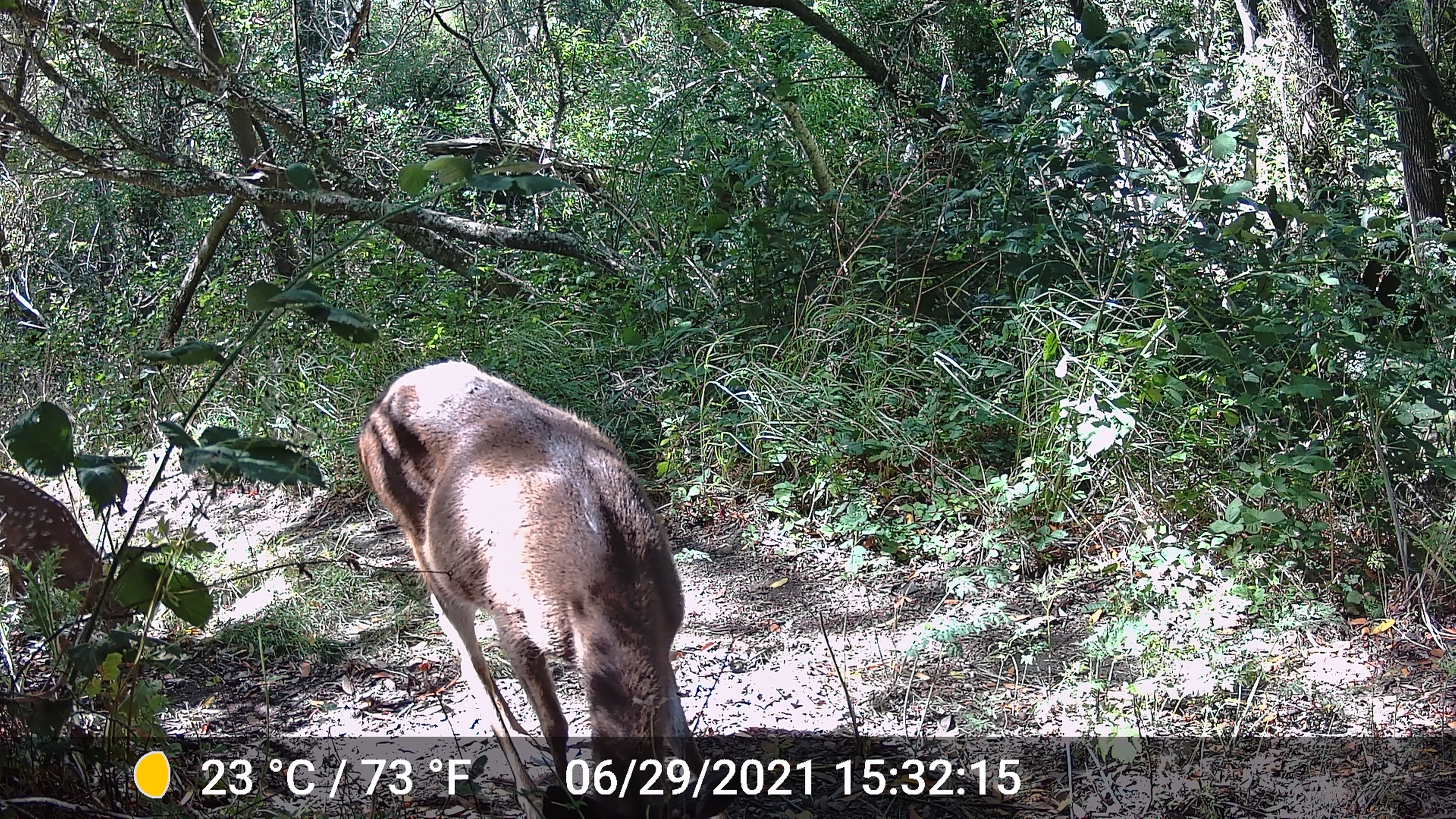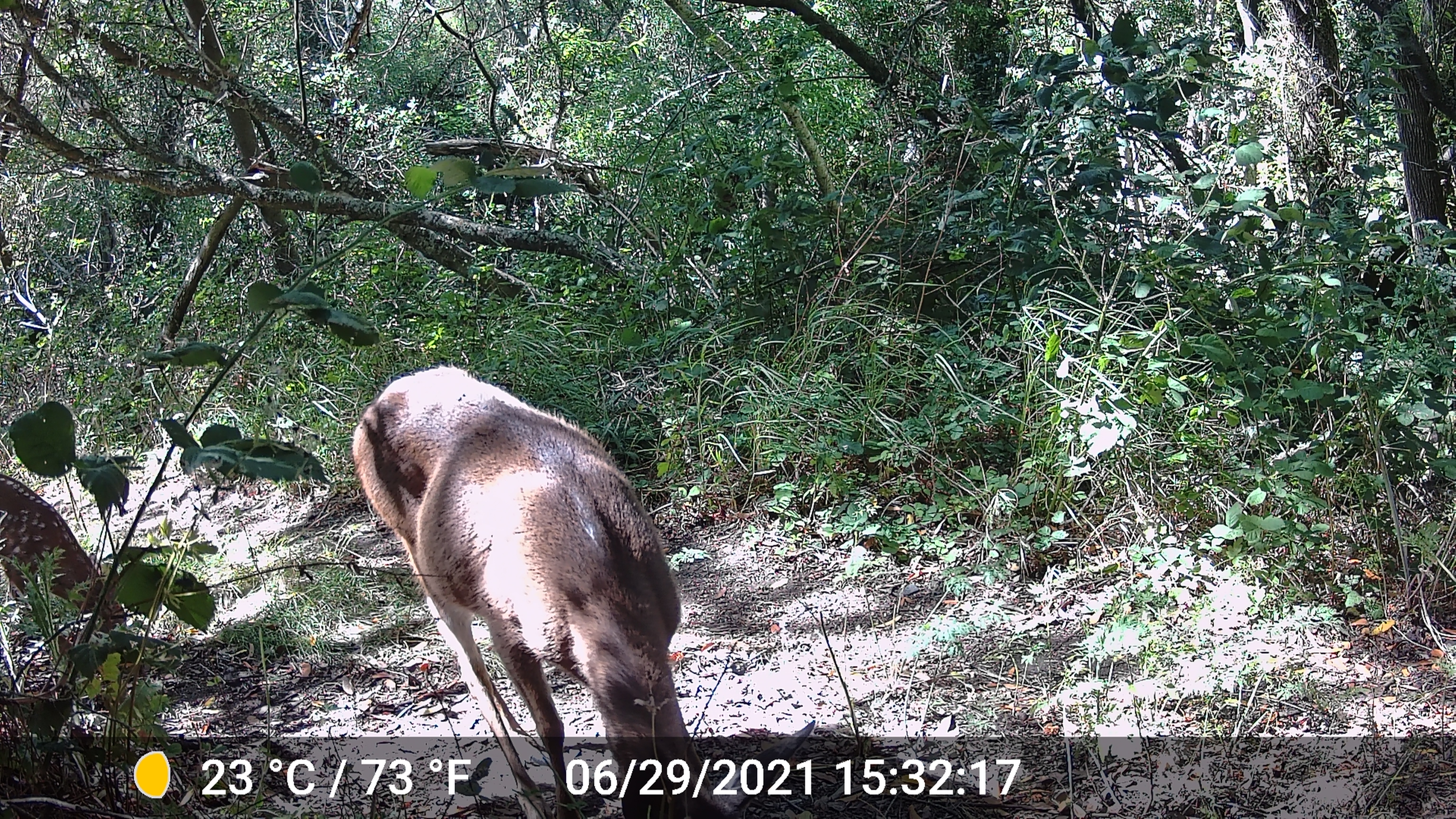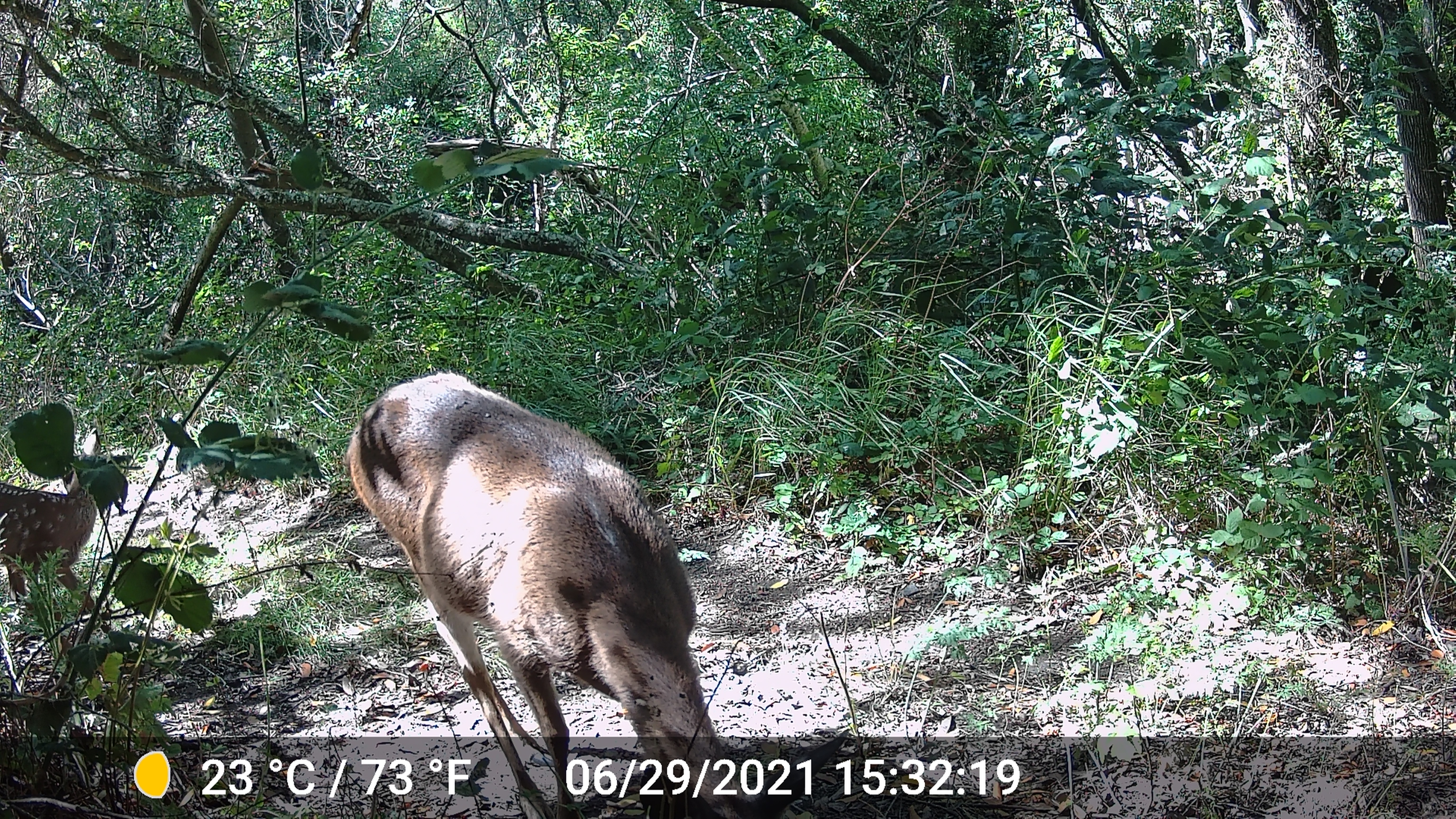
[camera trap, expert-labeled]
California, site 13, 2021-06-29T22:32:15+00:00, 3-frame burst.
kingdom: Animalia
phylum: Chordata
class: Mammalia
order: Artiodactyla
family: Cervidae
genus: Odocoileus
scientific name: Odocoileus hemionus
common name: mule deer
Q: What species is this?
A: Mule deer (Odocoileus hemionus).